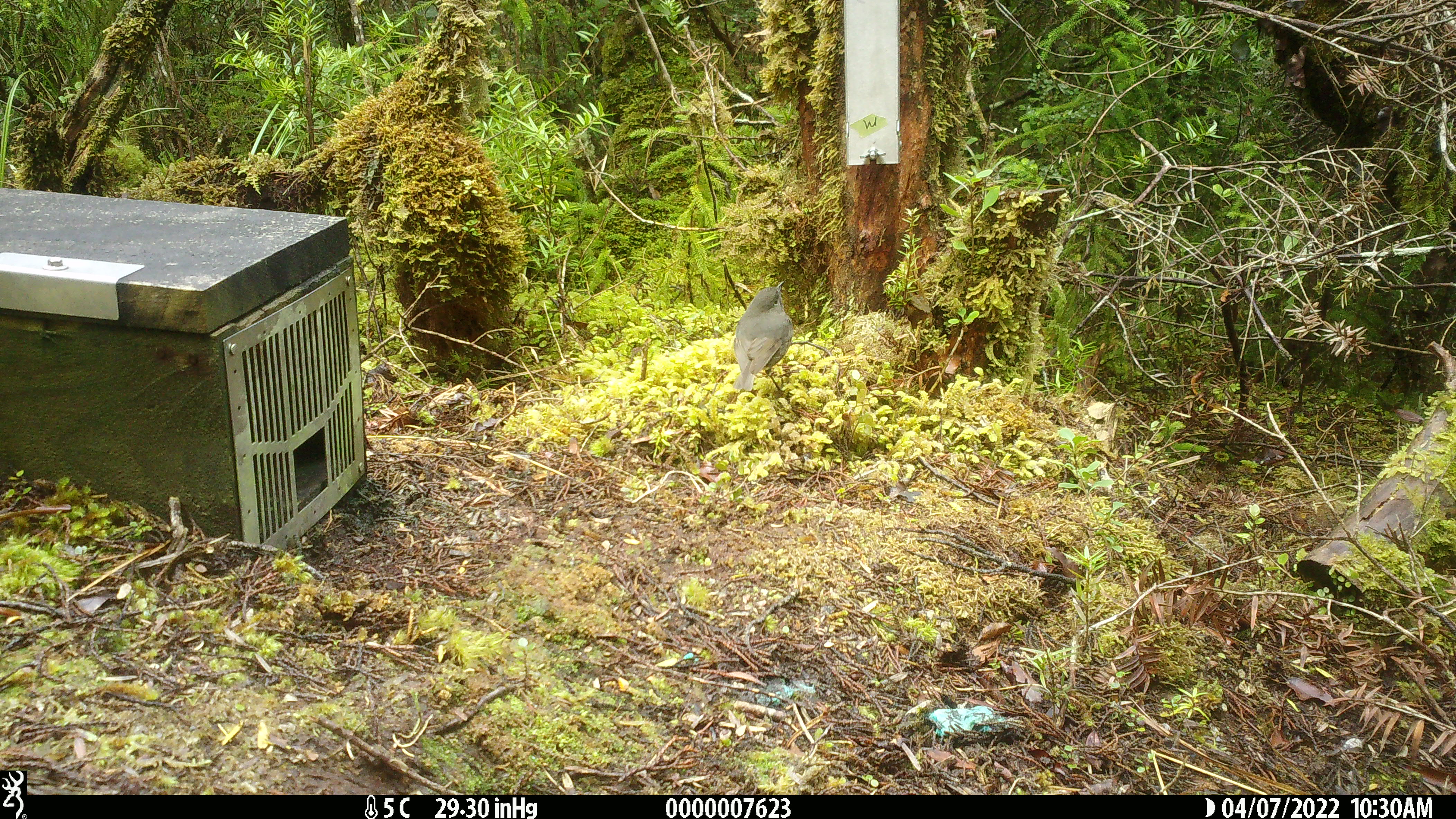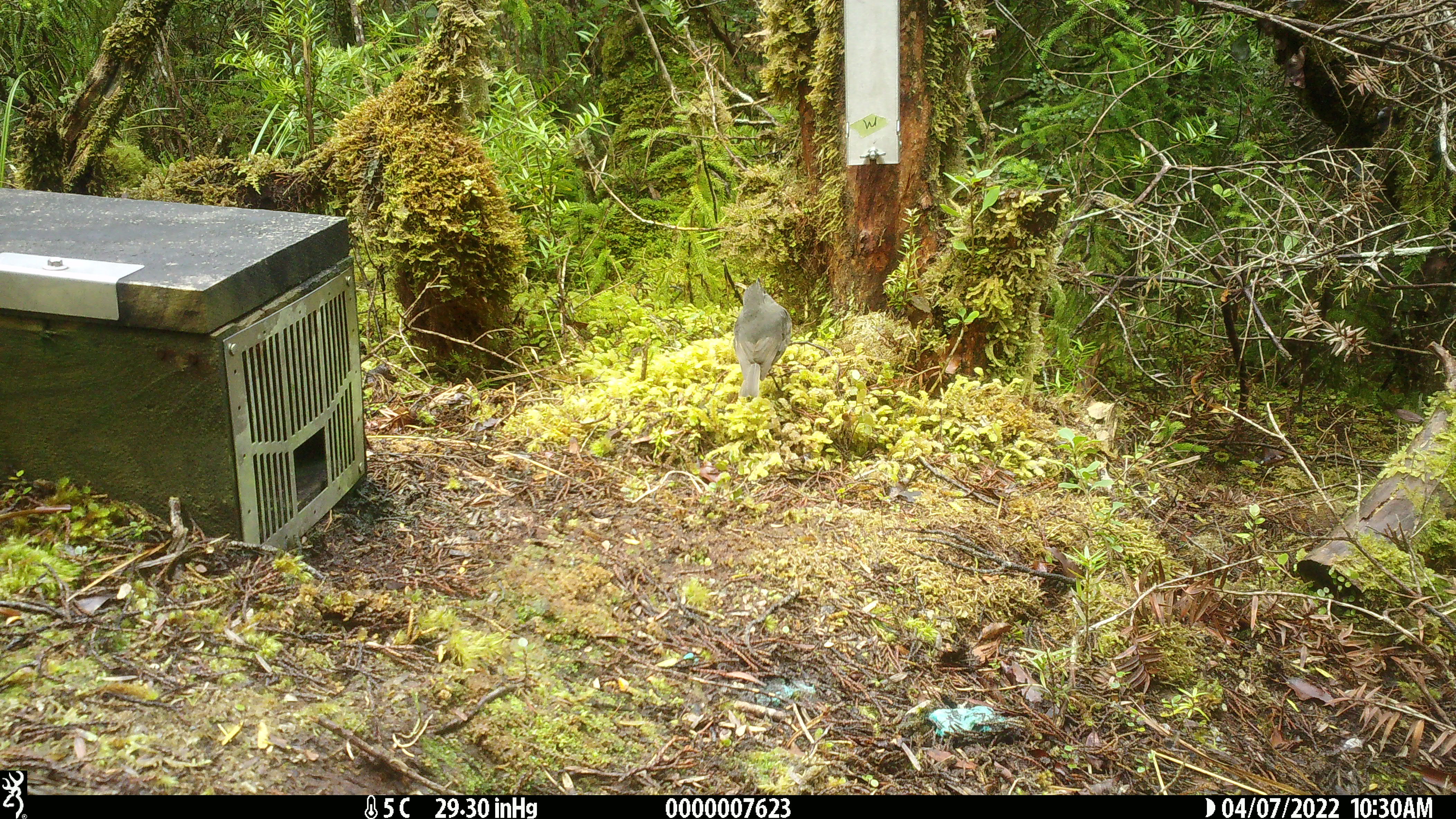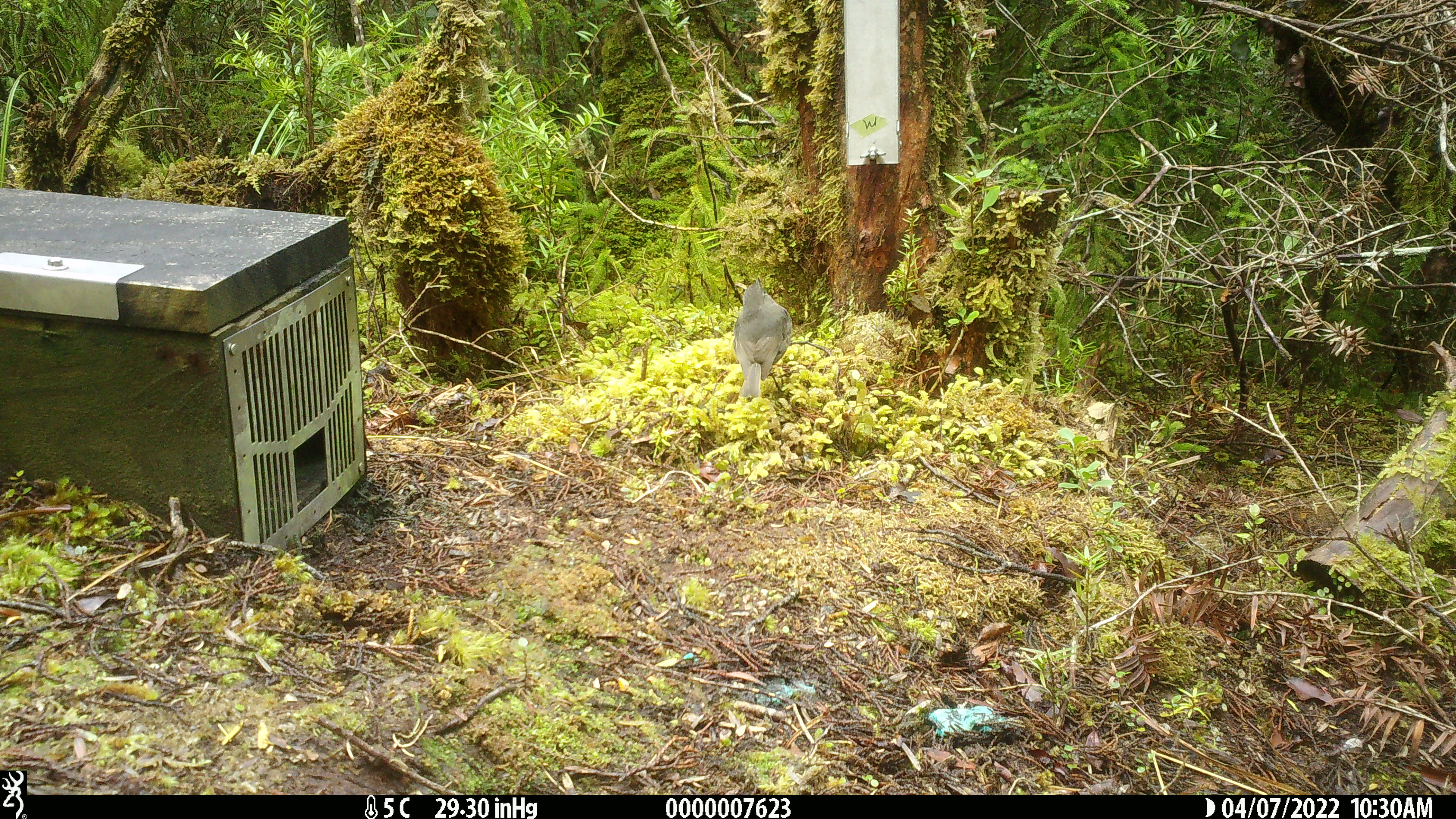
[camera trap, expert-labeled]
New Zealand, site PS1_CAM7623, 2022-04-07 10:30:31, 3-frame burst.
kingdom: Animalia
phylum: Chordata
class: Aves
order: Passeriformes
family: Petroicidae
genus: Petroica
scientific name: Petroica australis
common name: new zealand robin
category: robin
Robin (new zealand robin) (Petroica australis).